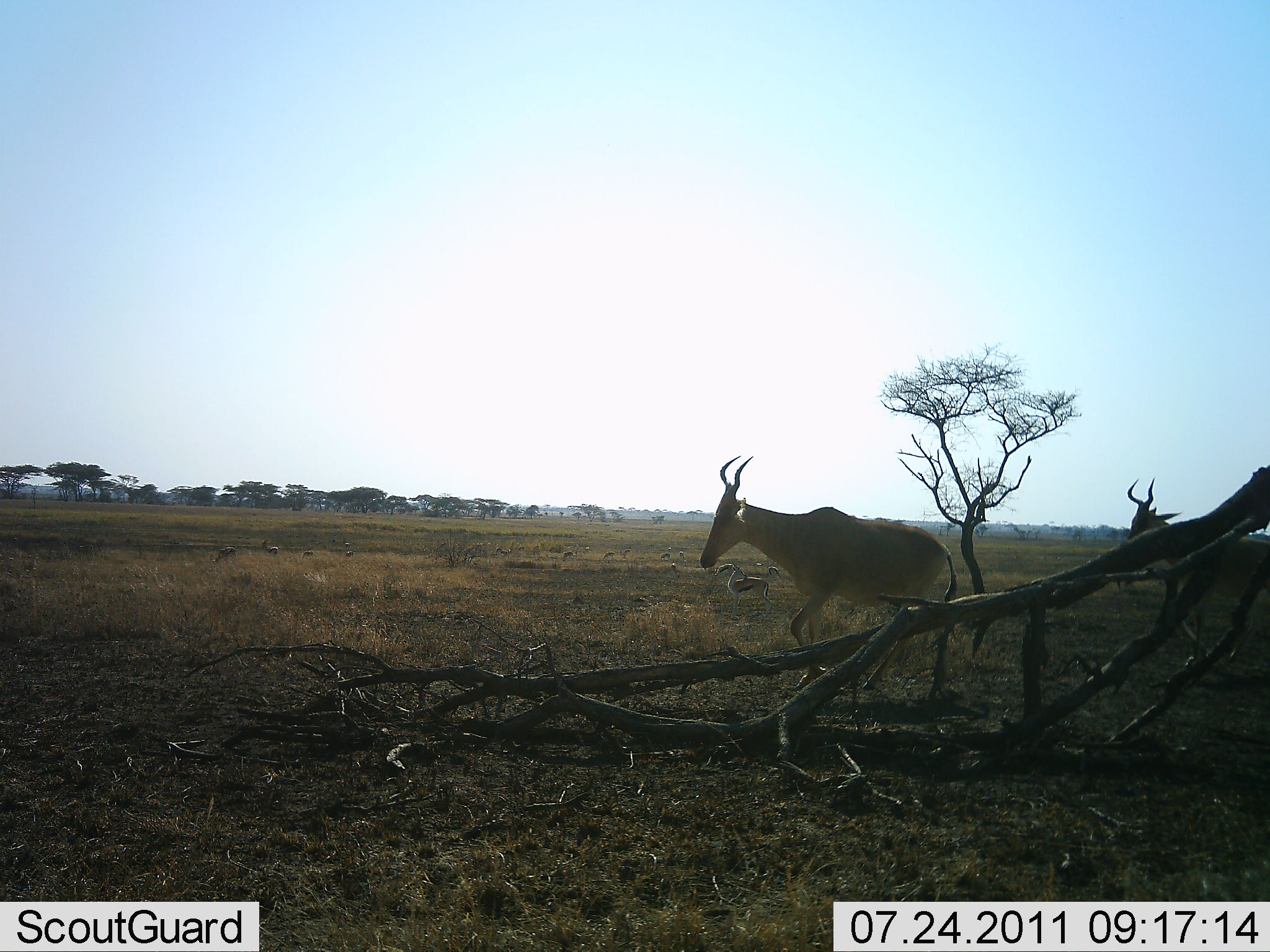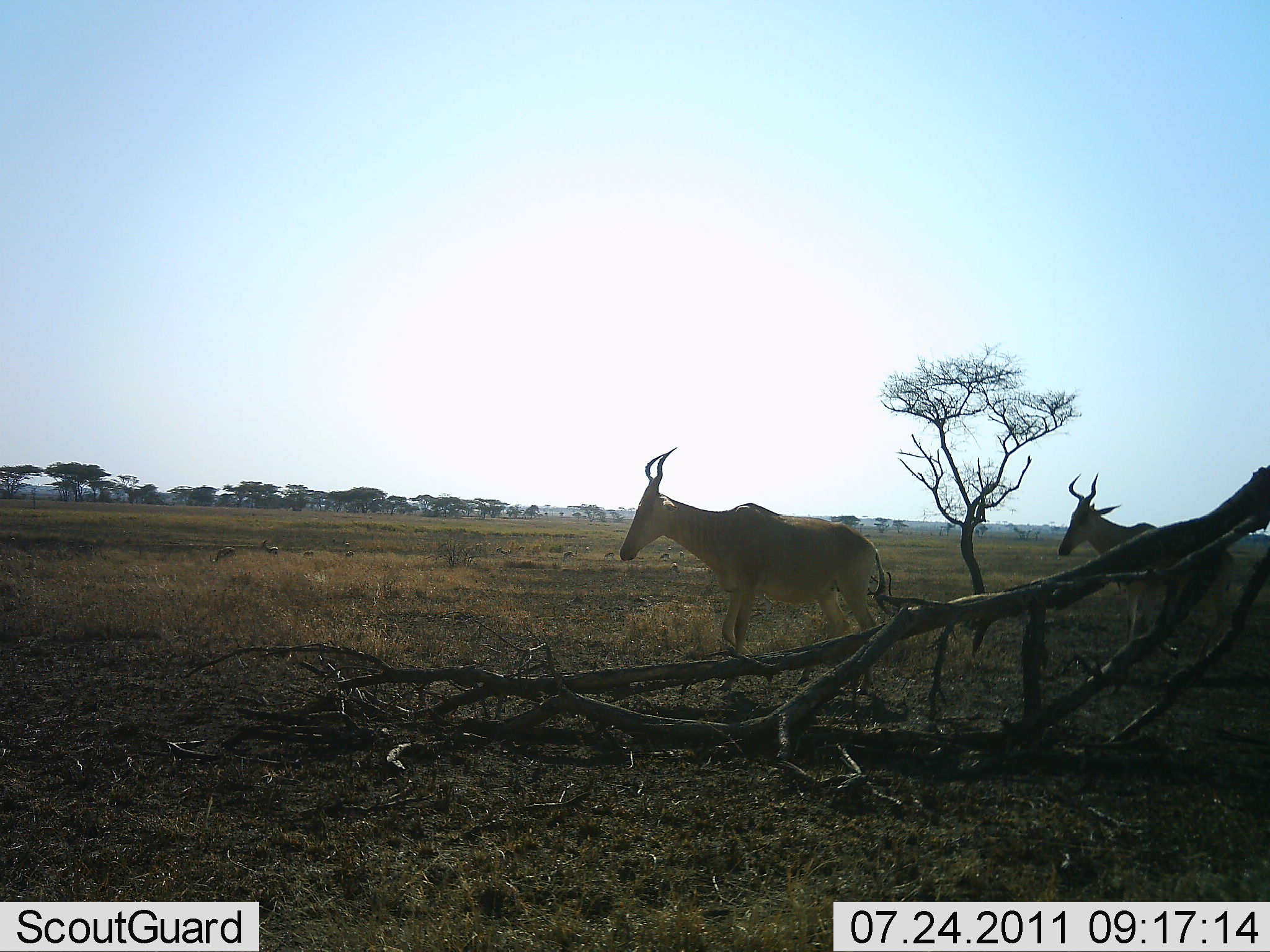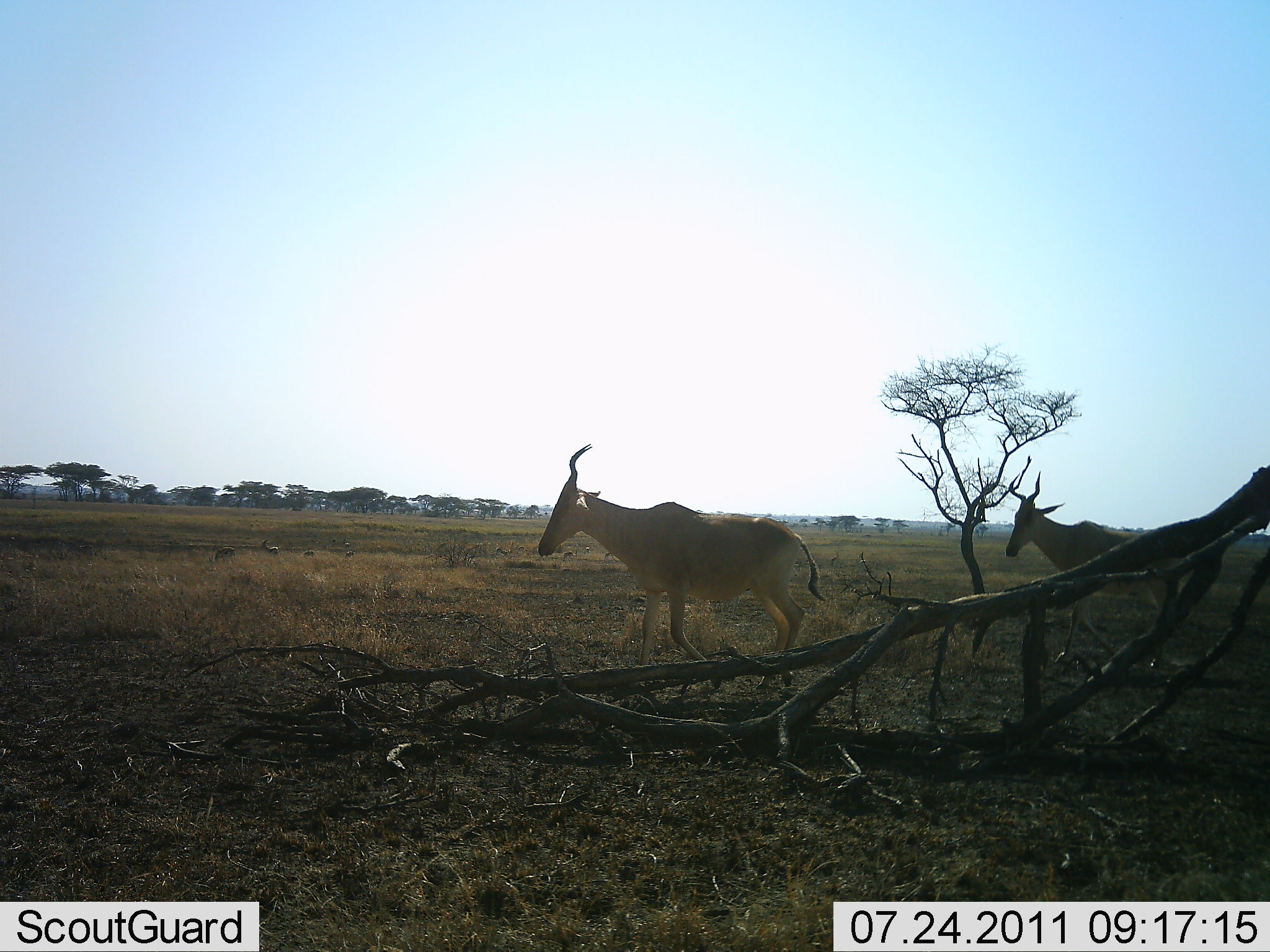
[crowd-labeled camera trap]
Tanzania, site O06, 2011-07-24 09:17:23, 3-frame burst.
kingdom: Animalia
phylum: Chordata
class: Mammalia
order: Artiodactyla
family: Bovidae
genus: Alcelaphus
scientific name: Alcelaphus buselaphus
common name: hartebeest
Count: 2.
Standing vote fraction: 9%.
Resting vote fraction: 0%.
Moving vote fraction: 91%.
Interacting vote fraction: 0%.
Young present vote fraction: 0%.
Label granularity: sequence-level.